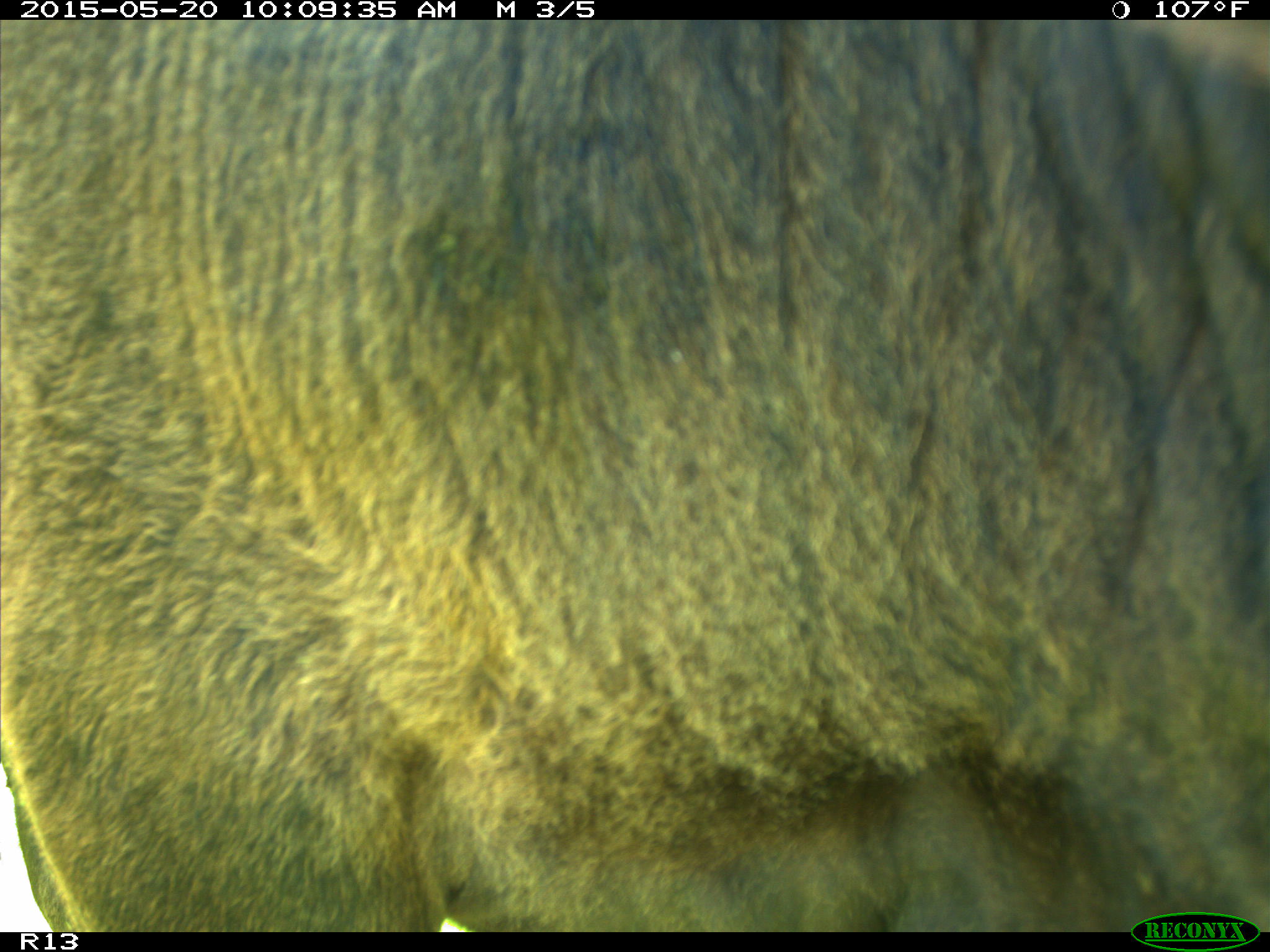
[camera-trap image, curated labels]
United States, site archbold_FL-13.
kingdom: Animalia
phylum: Chordata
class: Mammalia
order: Artiodactyla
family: Bovidae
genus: Bos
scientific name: Bos taurus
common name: domestic cow